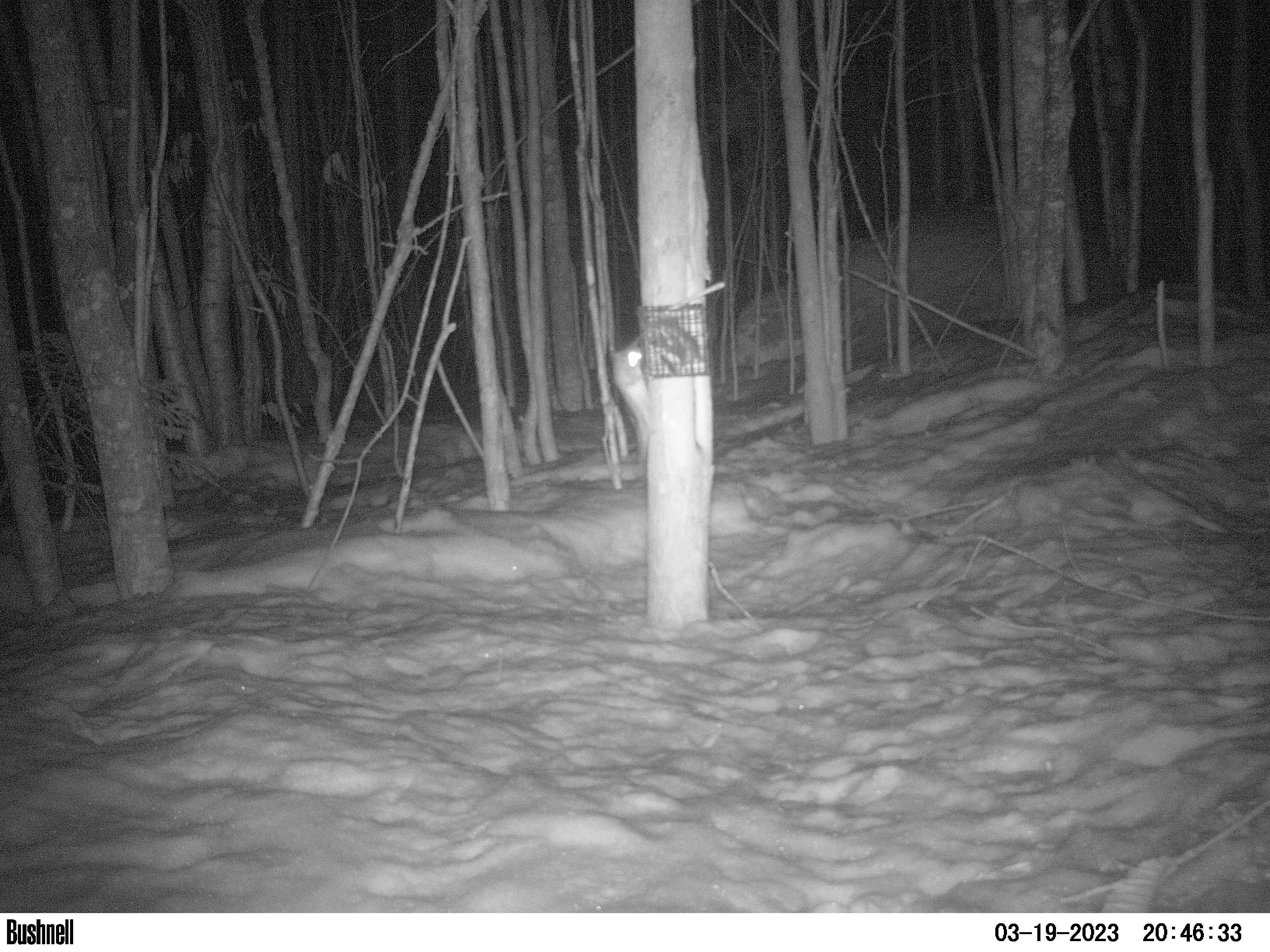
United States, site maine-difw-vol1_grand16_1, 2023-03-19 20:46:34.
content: unidentified animal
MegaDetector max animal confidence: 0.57